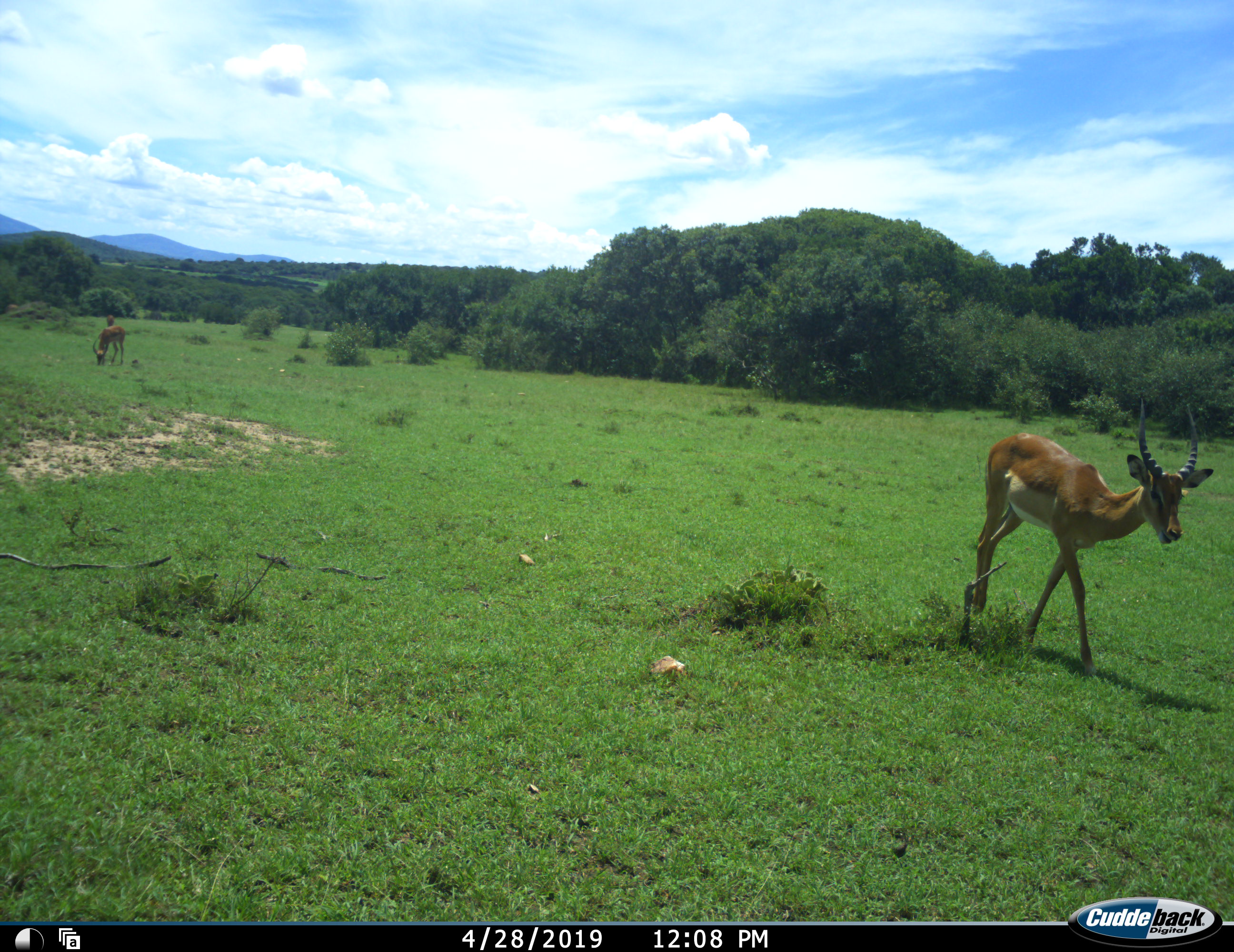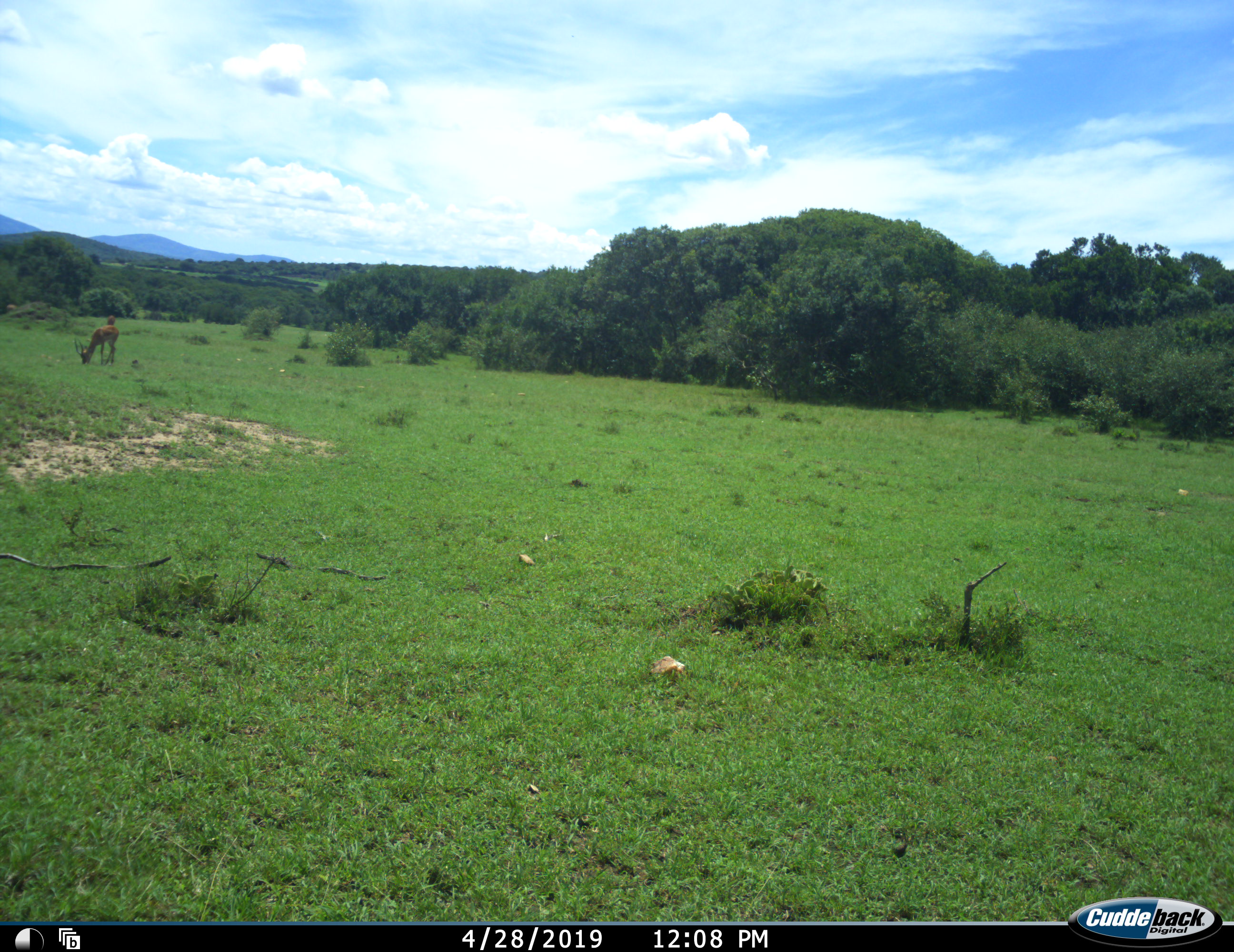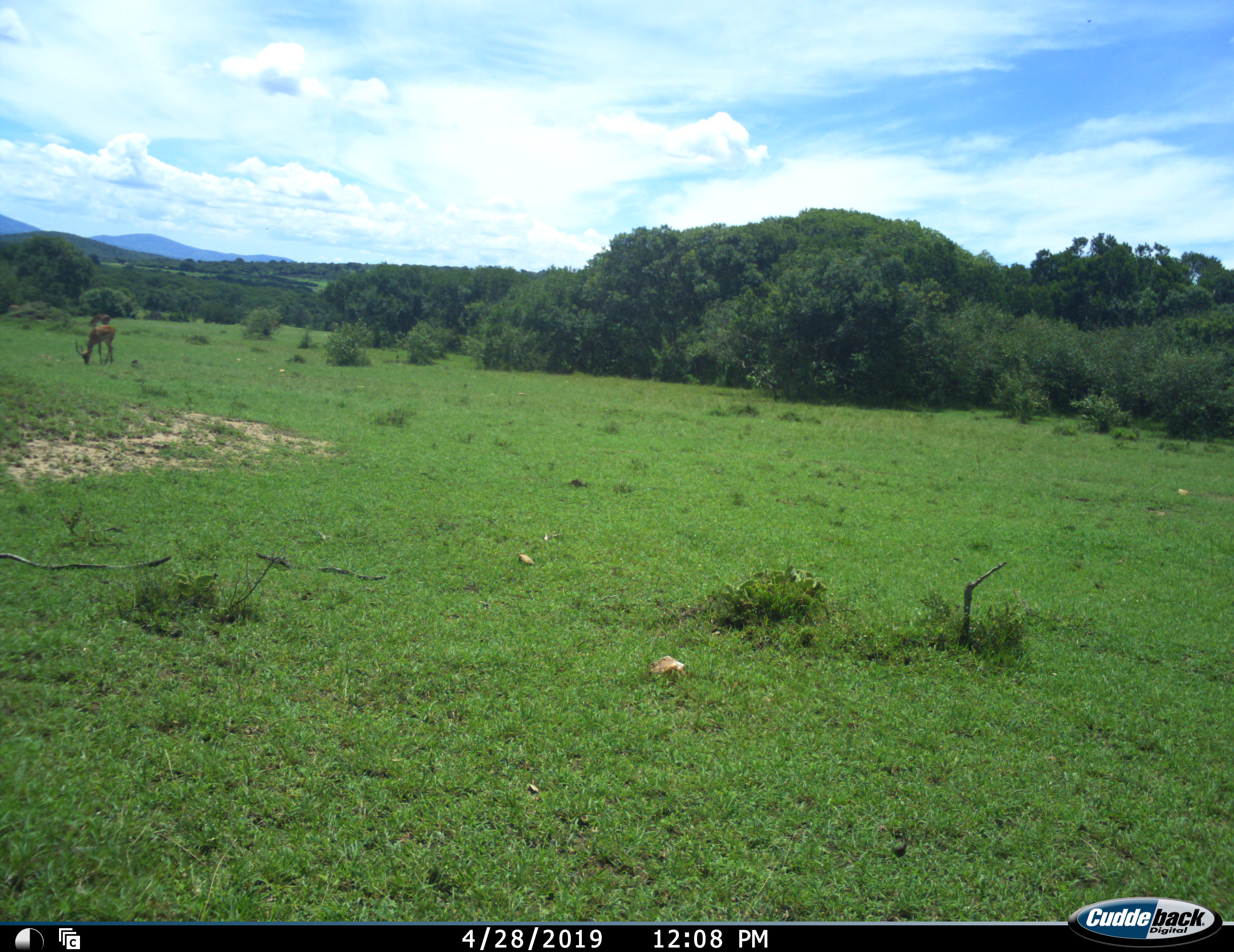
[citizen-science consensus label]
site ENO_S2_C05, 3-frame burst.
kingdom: Animalia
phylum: Chordata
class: Mammalia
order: Artiodactyla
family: Bovidae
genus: Aepyceros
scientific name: Aepyceros melampus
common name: impala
Impala (Aepyceros melampus), count 2. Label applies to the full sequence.